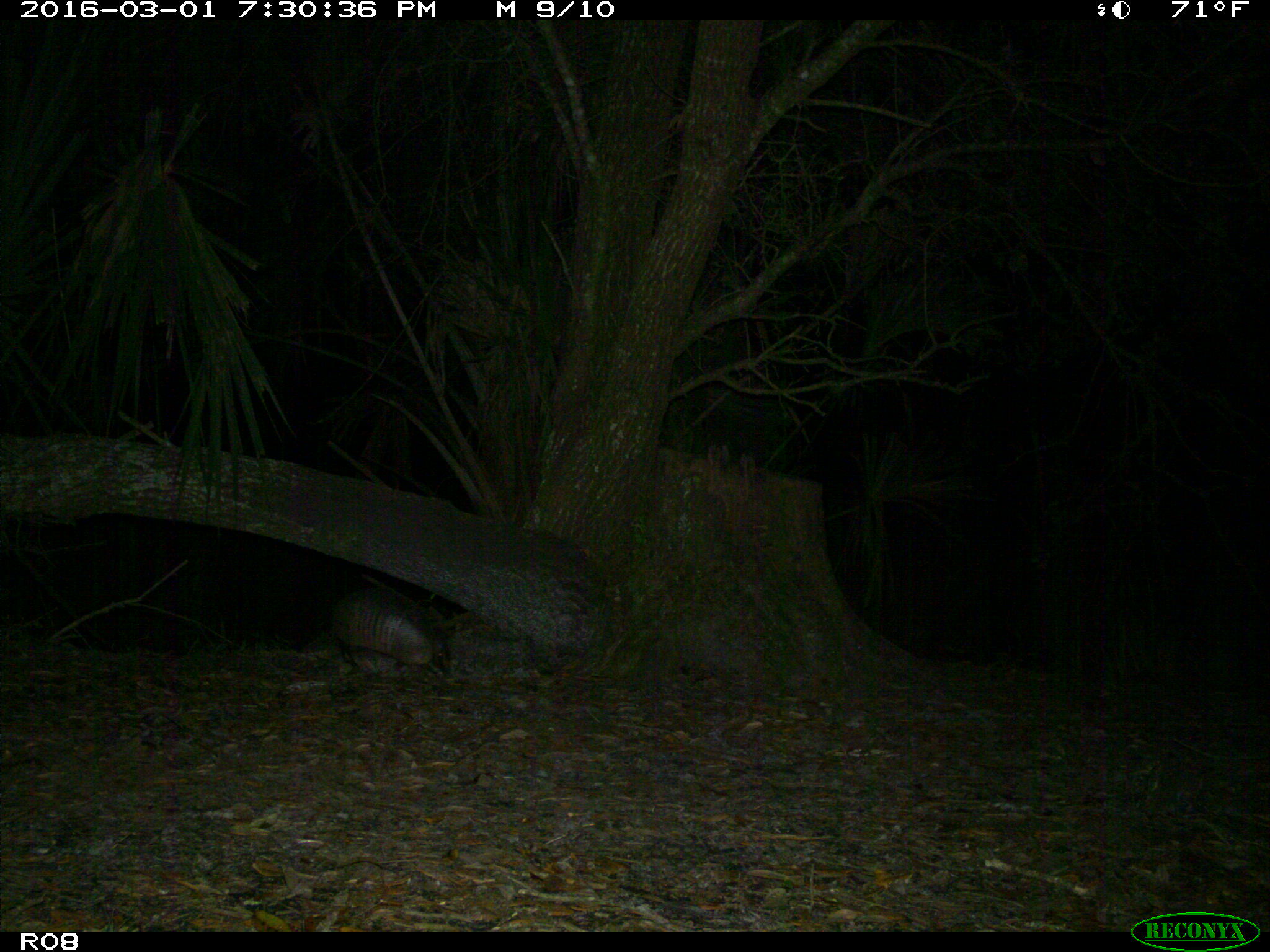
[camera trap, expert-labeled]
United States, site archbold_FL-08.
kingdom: Animalia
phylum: Chordata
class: Mammalia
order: Cingulata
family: Dasypodidae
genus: Dasypus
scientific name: Dasypus novemcinctus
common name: nine-banded armadillo